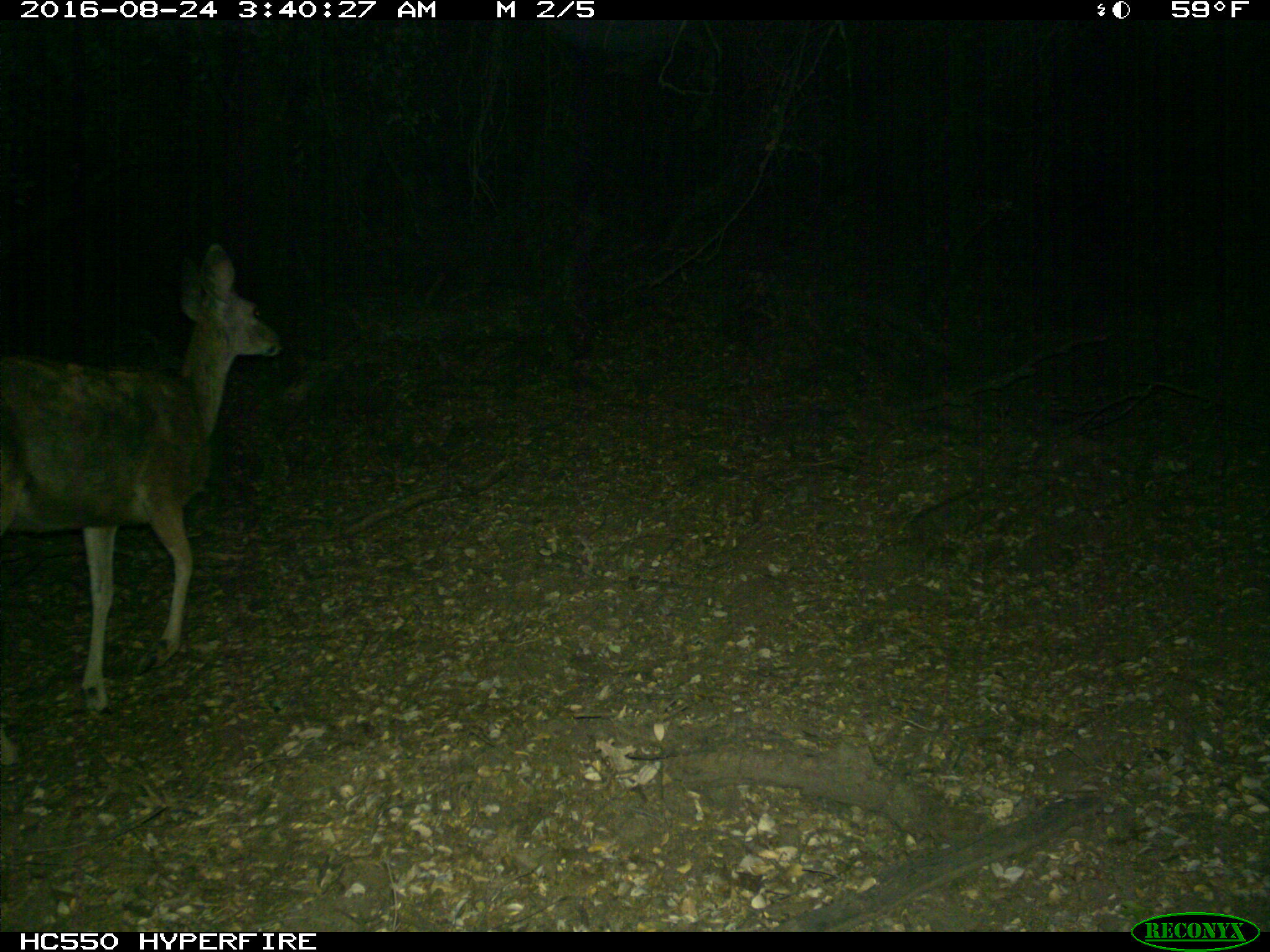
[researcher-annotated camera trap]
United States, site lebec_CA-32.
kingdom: Animalia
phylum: Chordata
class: Mammalia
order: Artiodactyla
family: Cervidae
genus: Odocoileus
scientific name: Odocoileus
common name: deer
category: unidentified deer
Unidentified deer (deer) (Odocoileus).